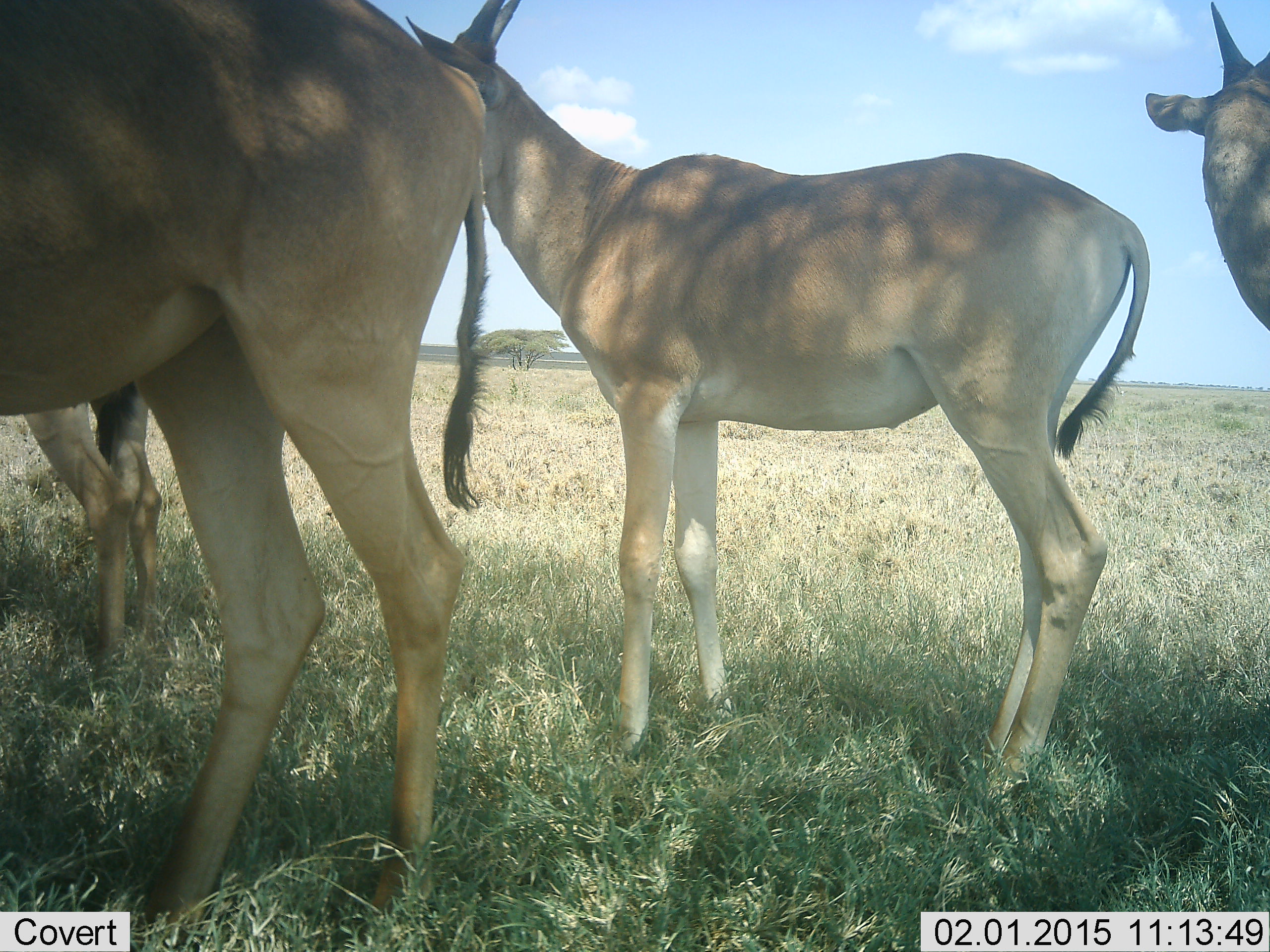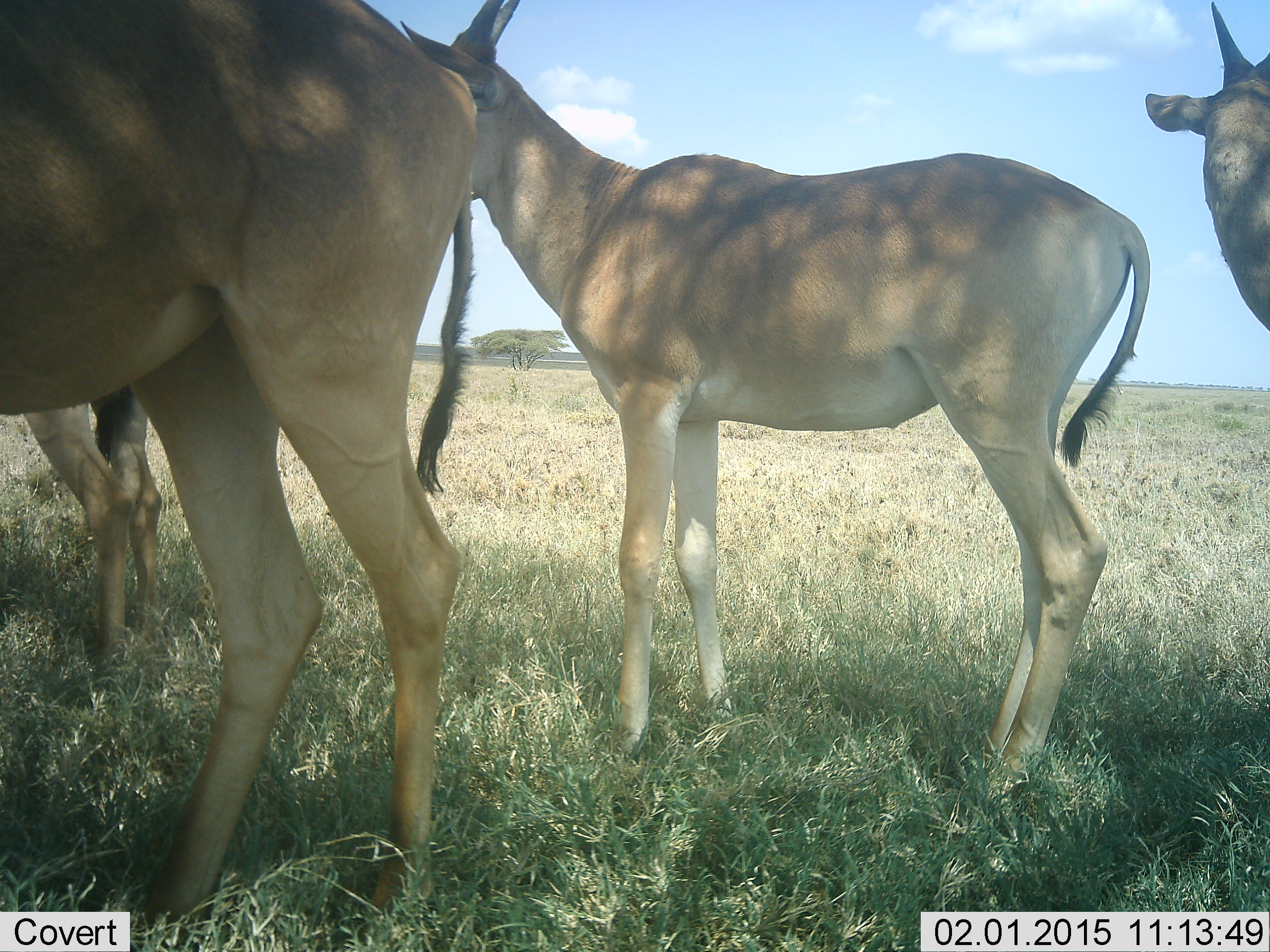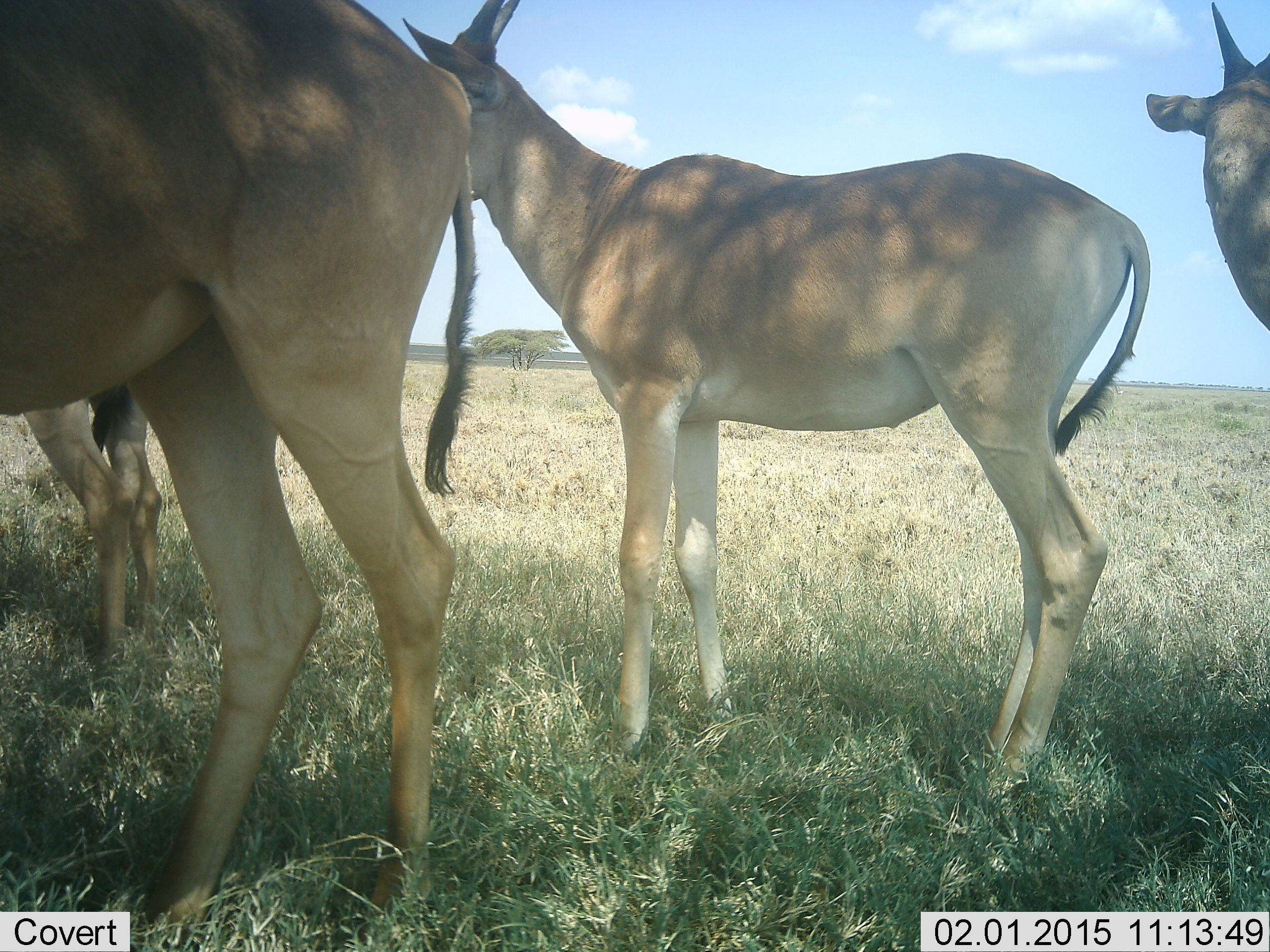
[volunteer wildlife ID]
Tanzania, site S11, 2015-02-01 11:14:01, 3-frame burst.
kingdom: Animalia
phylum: Chordata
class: Mammalia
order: Artiodactyla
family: Bovidae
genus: Alcelaphus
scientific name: Alcelaphus buselaphus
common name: hartebeest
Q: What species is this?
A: Hartebeest (Alcelaphus buselaphus).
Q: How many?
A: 4.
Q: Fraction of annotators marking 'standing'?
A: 100%.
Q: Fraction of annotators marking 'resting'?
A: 0%.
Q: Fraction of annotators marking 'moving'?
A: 0%.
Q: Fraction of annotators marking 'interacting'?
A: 0%.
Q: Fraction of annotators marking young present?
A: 40%.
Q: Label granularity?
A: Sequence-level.